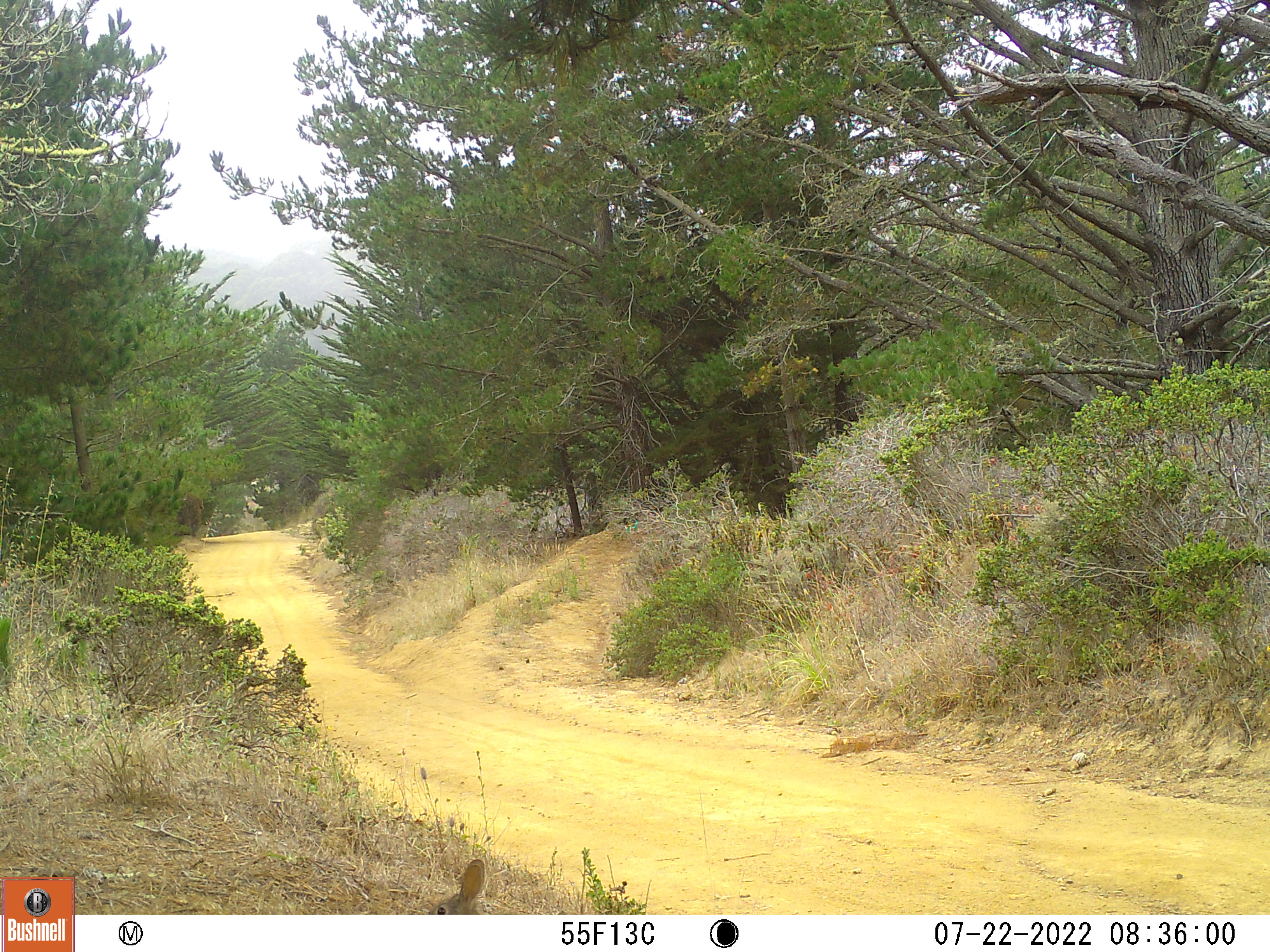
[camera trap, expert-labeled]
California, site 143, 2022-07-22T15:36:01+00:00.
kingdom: Animalia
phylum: Chordata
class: Mammalia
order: Lagomorpha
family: Leporidae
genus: Sylvilagus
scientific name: Sylvilagus bachmani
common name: brush rabbit